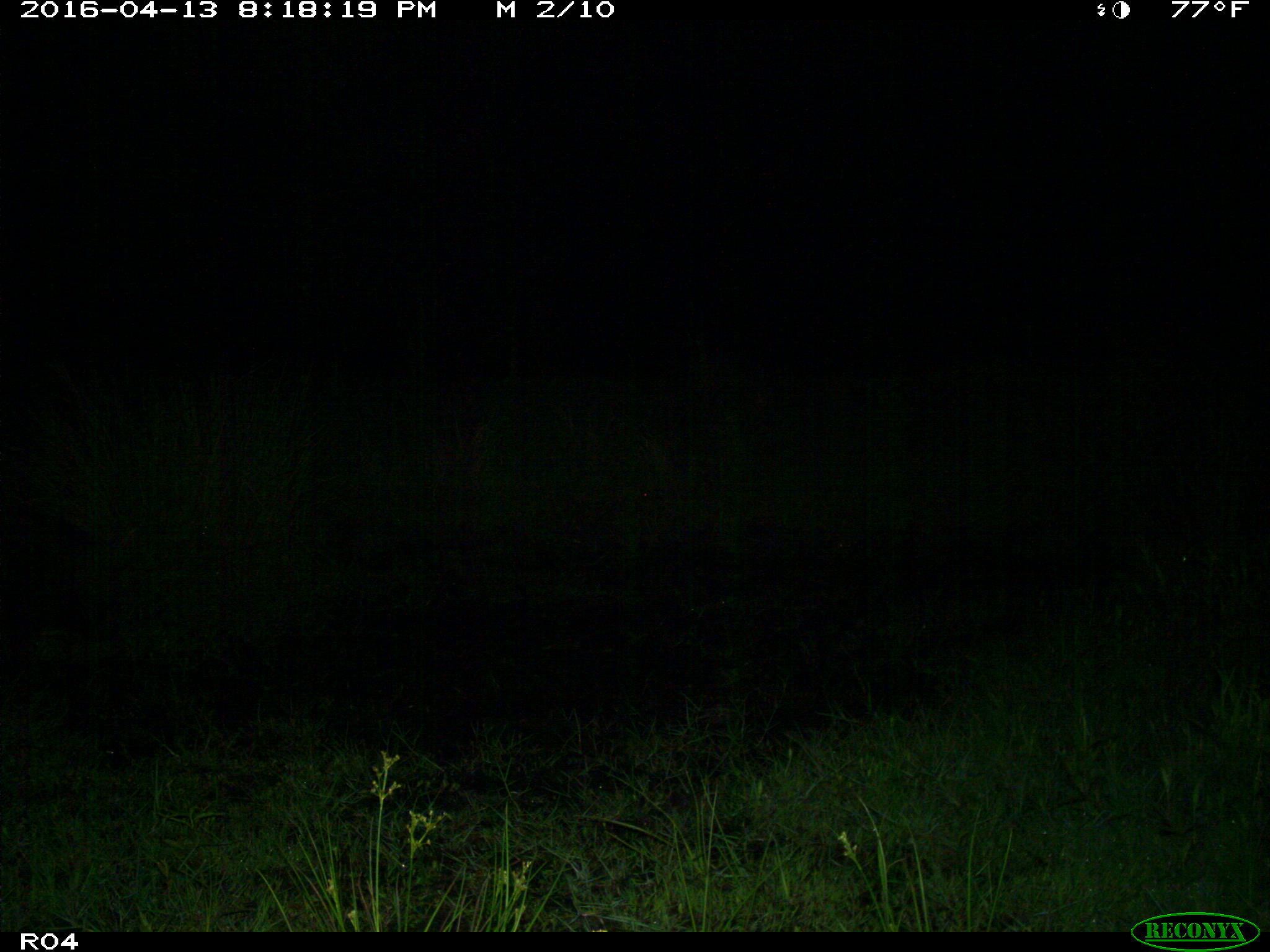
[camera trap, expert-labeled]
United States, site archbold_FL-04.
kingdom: Animalia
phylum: Chordata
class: Mammalia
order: Artiodactyla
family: Suidae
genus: Sus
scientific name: Sus scrofa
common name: wild boar